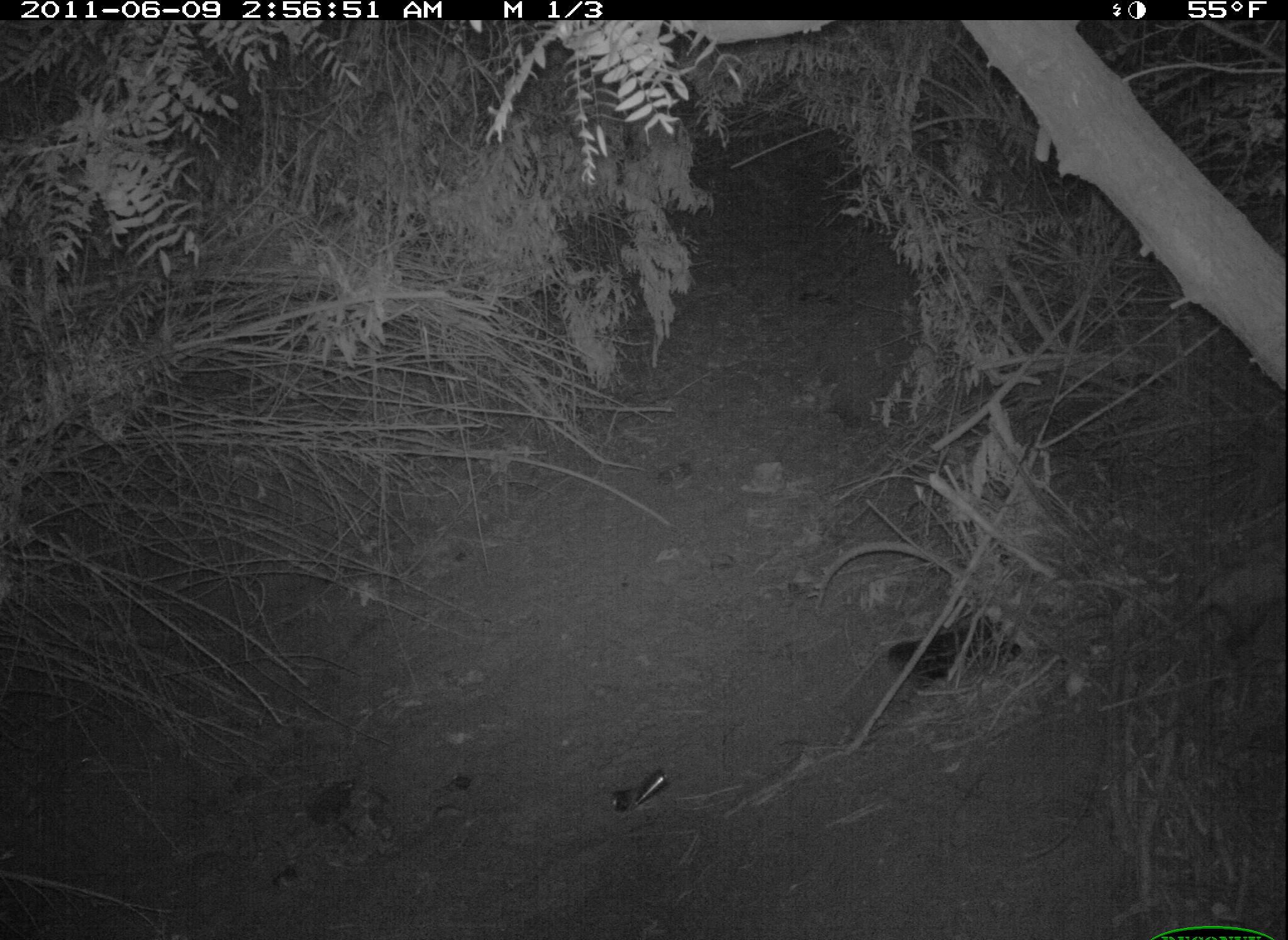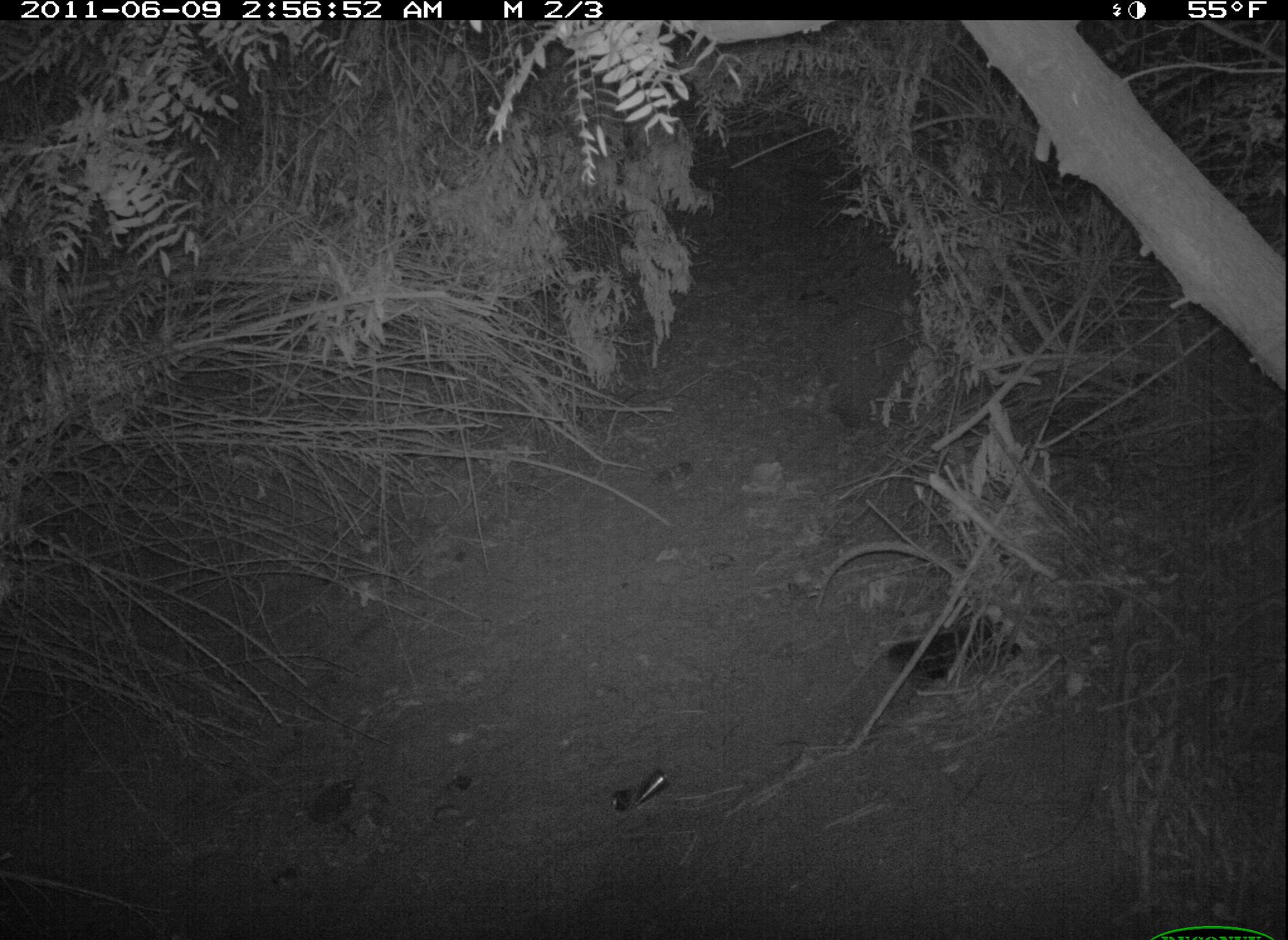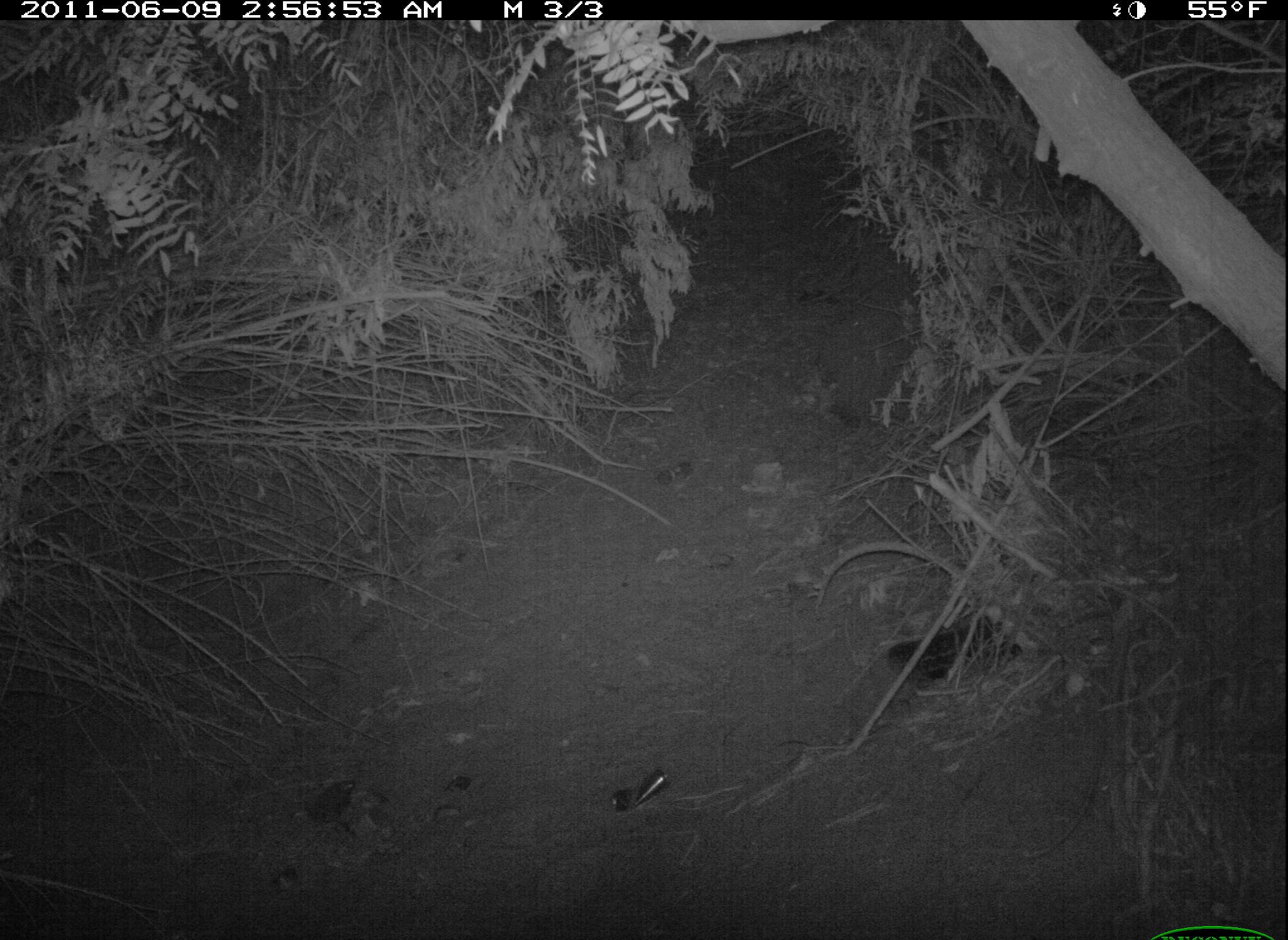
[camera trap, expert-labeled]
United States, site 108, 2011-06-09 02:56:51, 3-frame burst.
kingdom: Animalia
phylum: Chordata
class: Mammalia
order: Didelphimorphia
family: Didelphidae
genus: Didelphis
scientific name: Didelphis virginiana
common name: virginia opossum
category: opossum